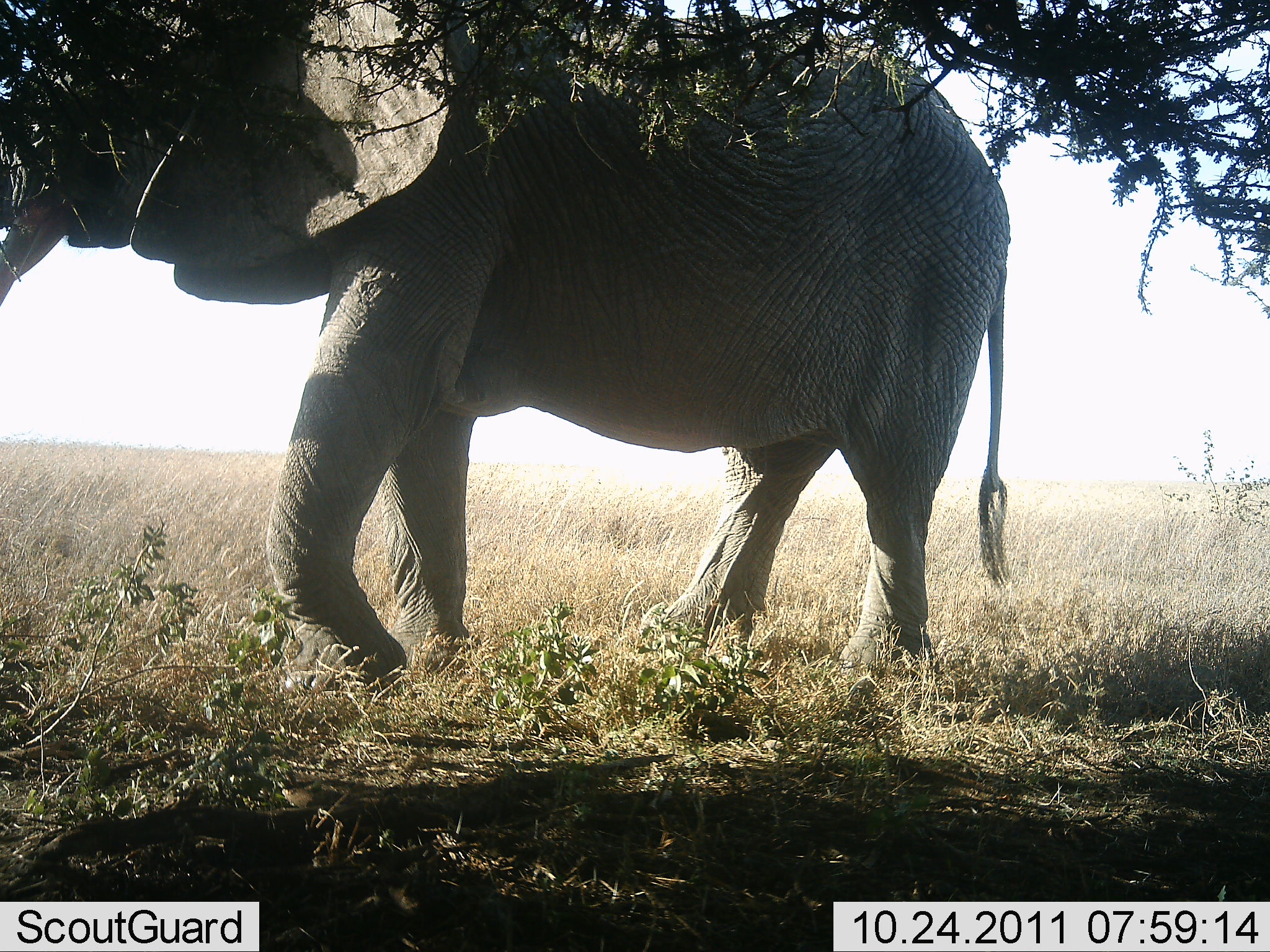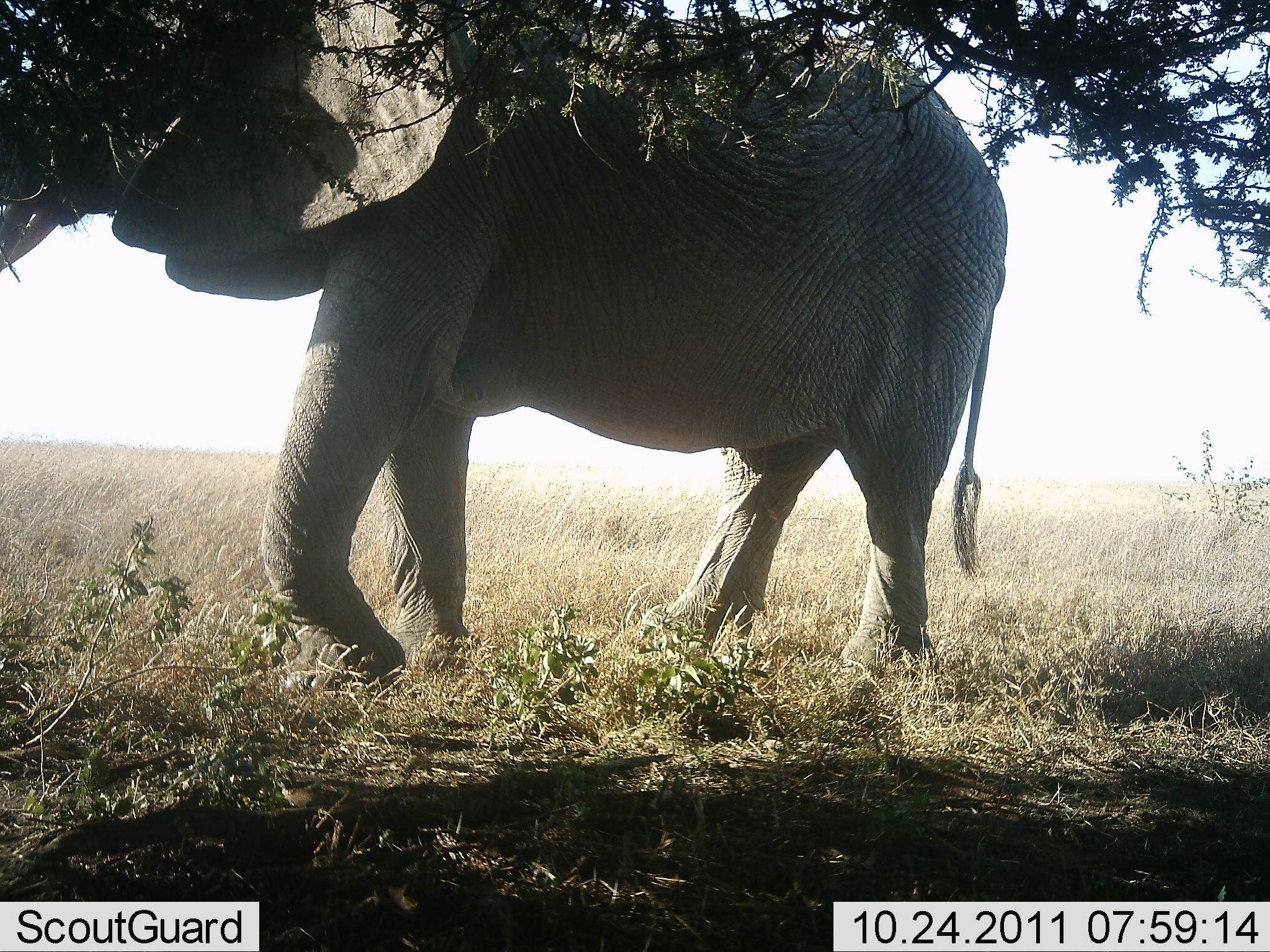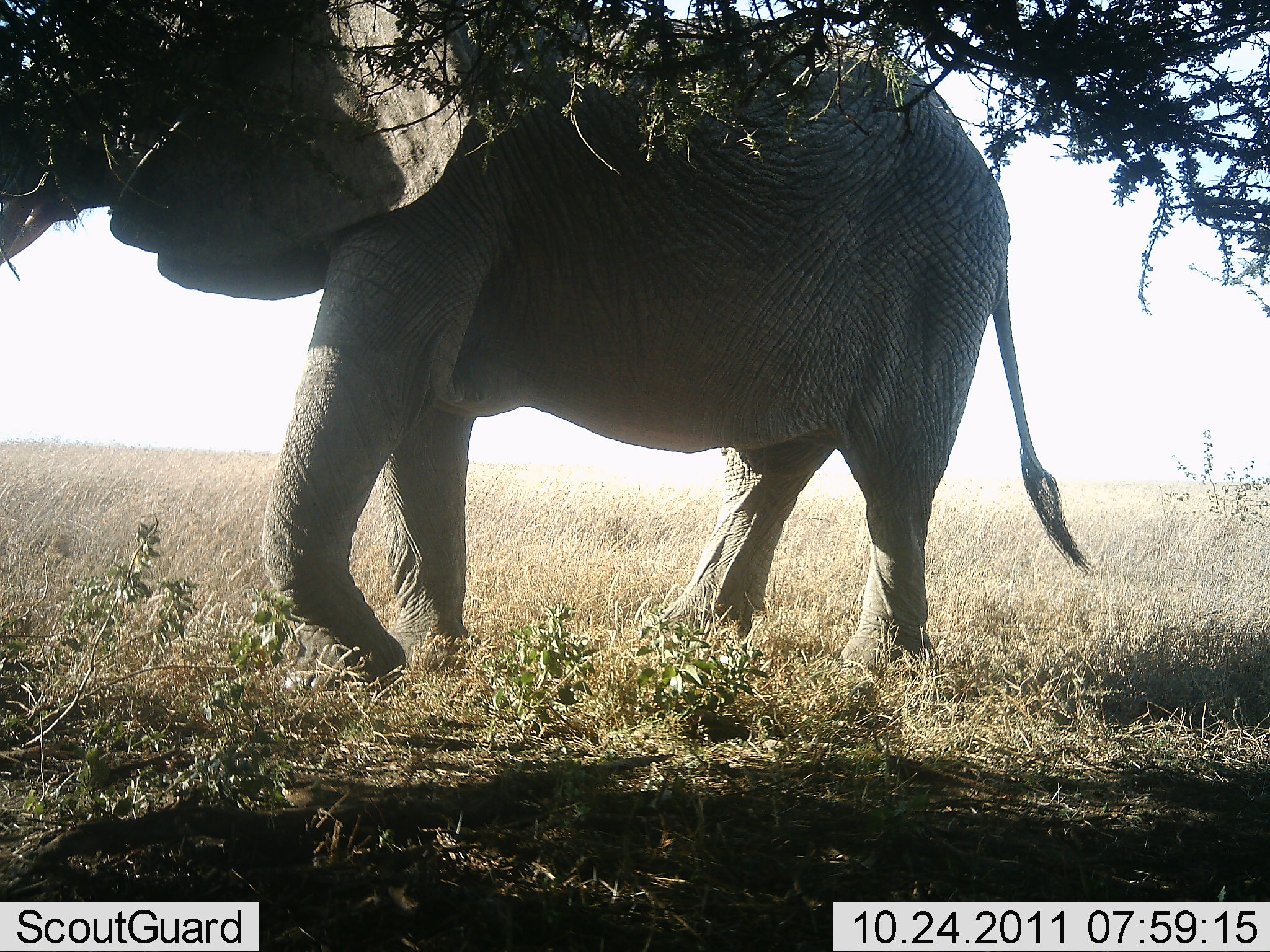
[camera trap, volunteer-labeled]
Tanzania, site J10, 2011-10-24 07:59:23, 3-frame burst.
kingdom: Animalia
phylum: Chordata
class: Mammalia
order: Proboscidea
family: Elephantidae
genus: Loxodonta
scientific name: Loxodonta africana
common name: african bush elephant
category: elephant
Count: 1.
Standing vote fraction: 55%.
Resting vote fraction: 0%.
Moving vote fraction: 9%.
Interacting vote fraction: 0%.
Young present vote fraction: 0%.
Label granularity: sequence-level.